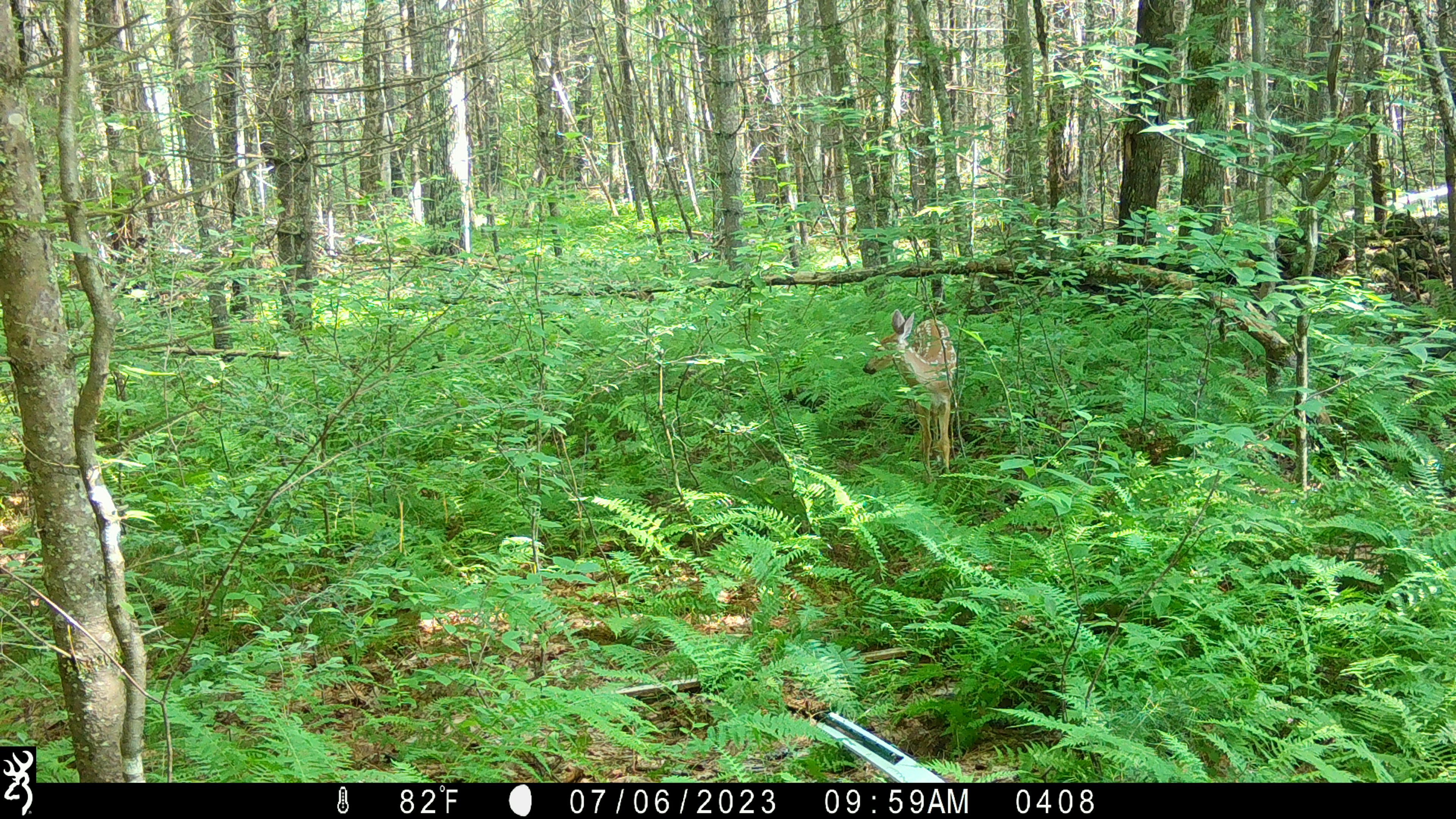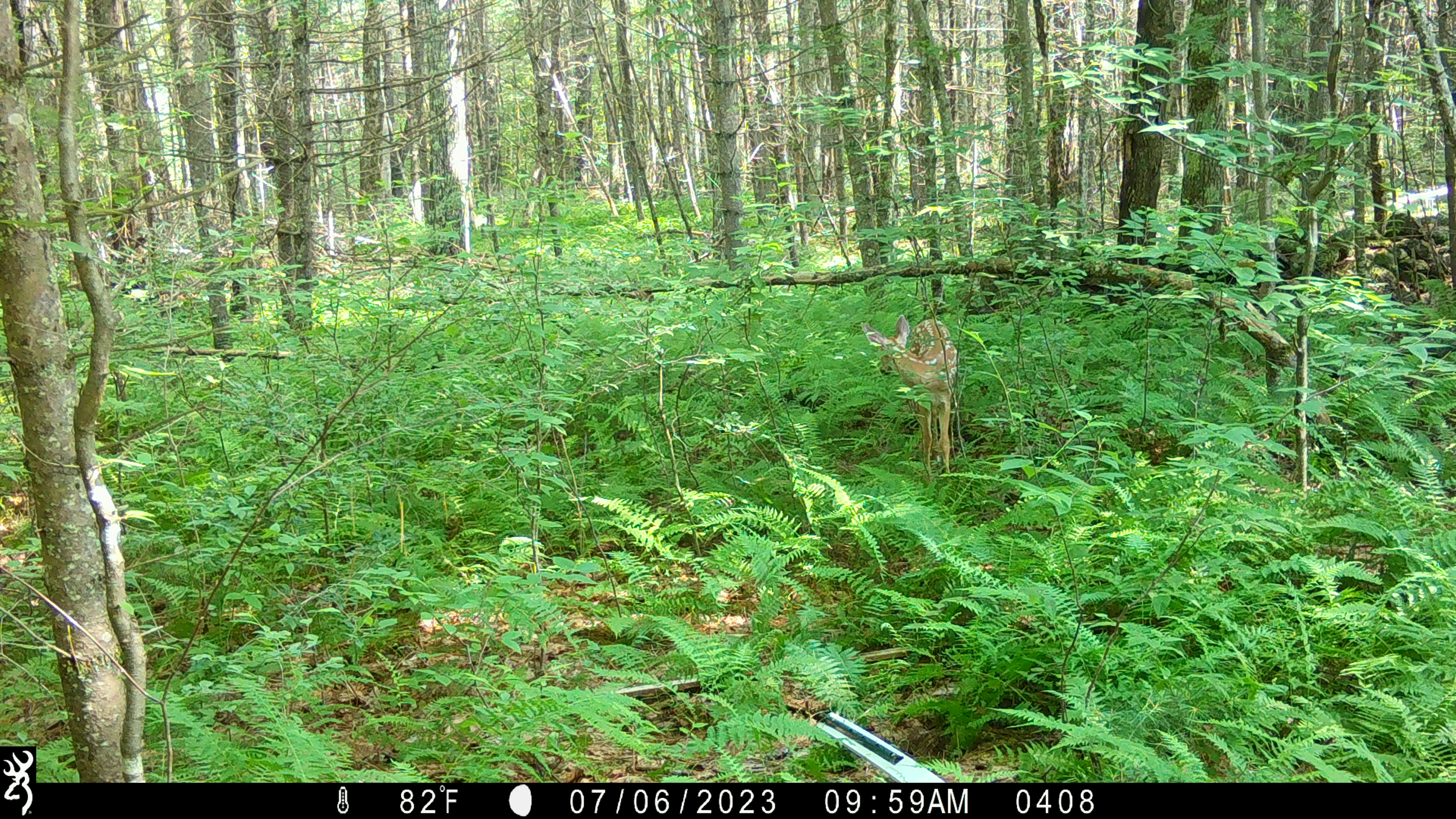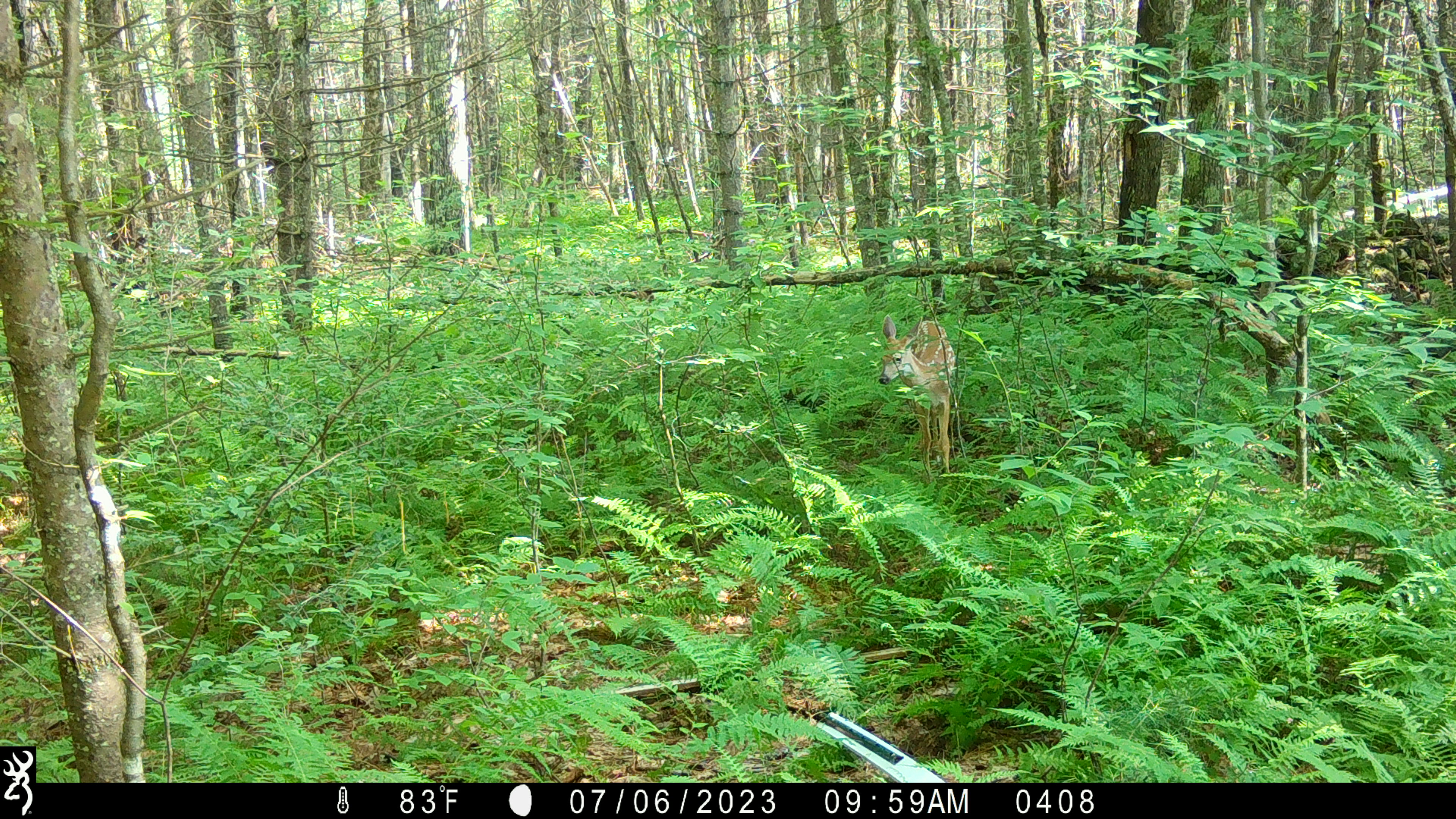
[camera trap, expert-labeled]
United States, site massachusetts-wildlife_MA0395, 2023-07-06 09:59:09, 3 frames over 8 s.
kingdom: Animalia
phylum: Chordata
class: Mammalia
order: Artiodactyla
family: Cervidae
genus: Odocoileus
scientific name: Odocoileus virginianus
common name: white-tailed deer